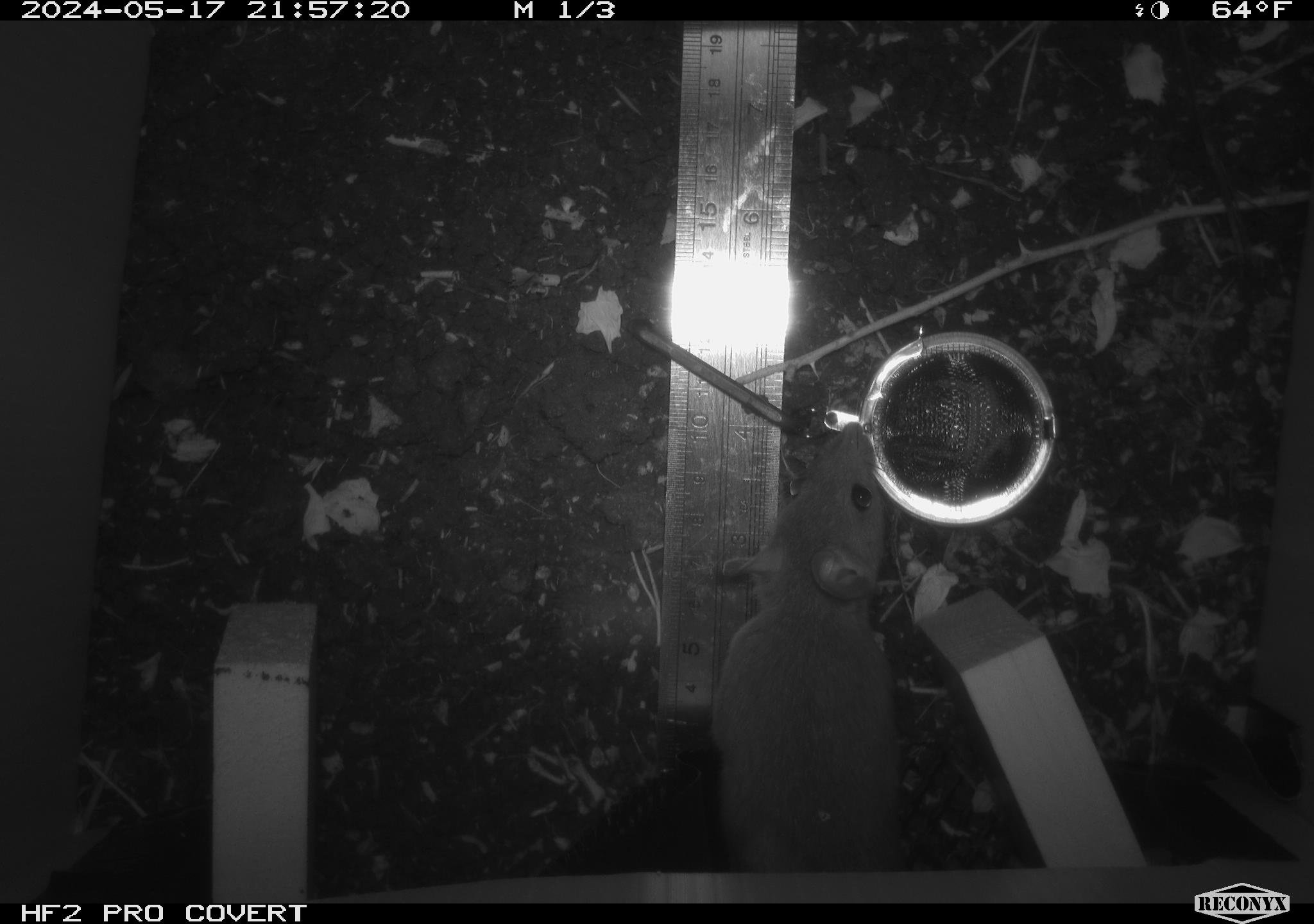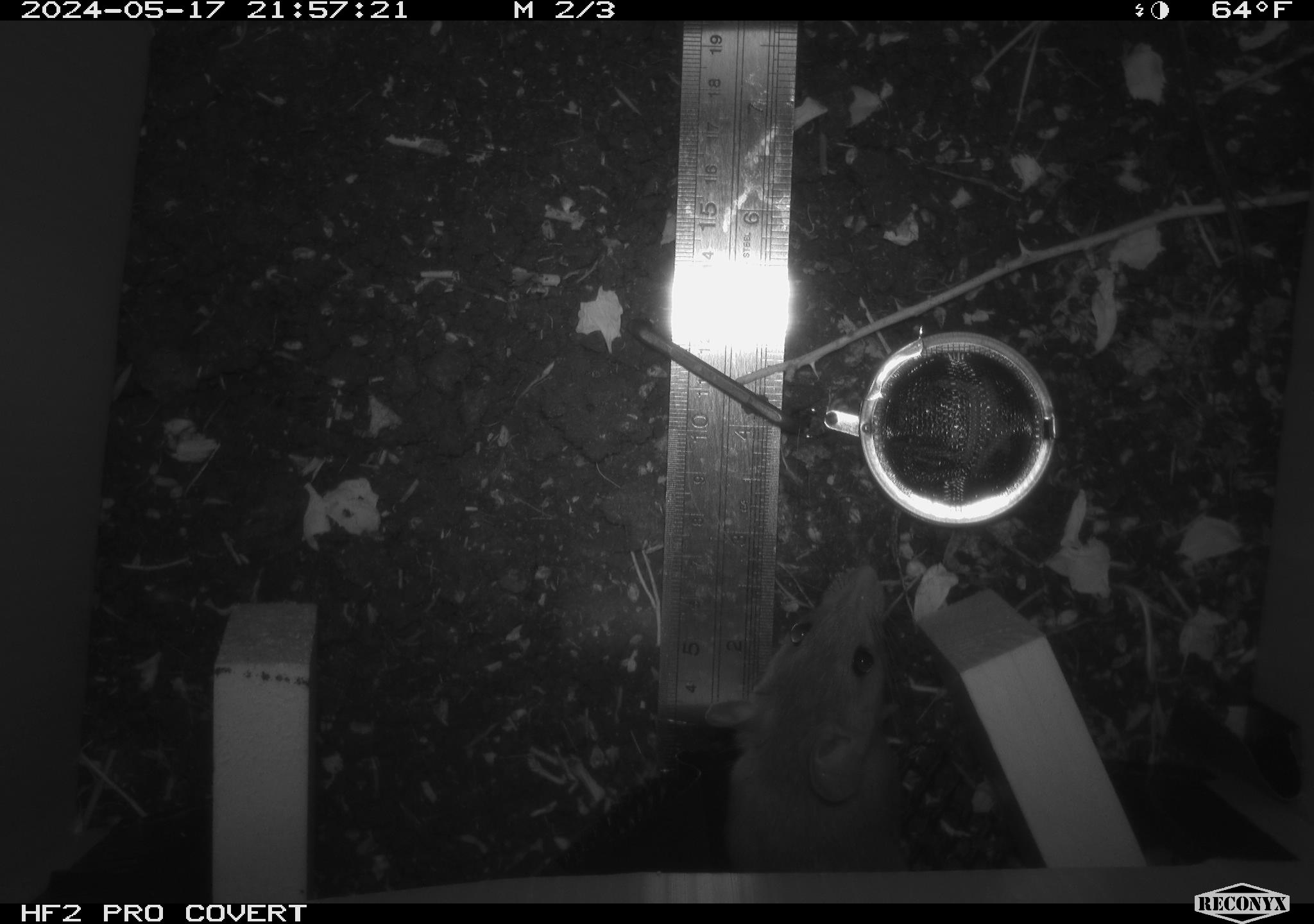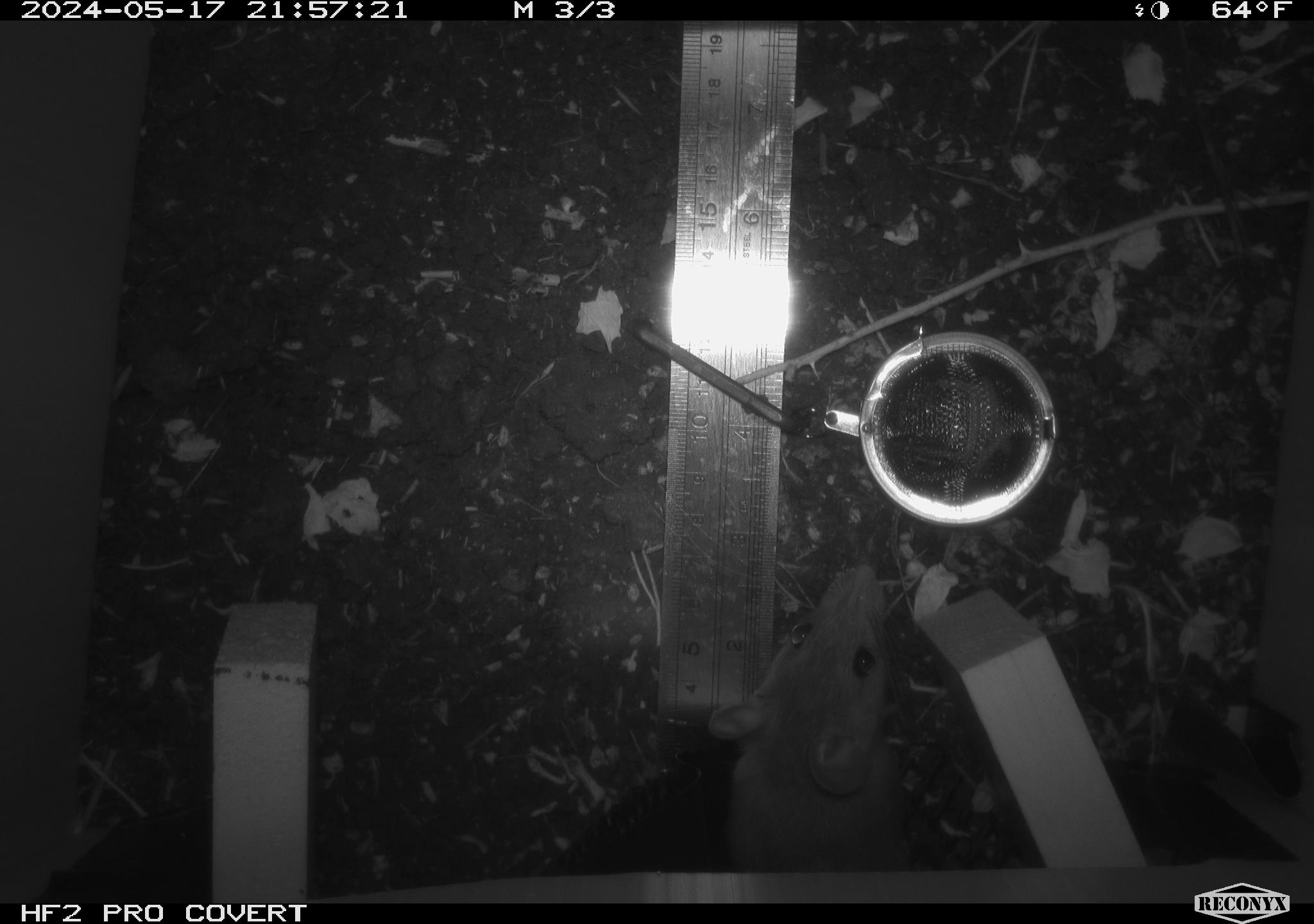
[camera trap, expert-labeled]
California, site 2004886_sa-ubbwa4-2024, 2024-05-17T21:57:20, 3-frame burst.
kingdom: Animalia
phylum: Chordata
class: Mammalia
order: Rodentia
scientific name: Rodentia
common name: woodrat or rat or mouse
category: woodrat or rat or mouse species